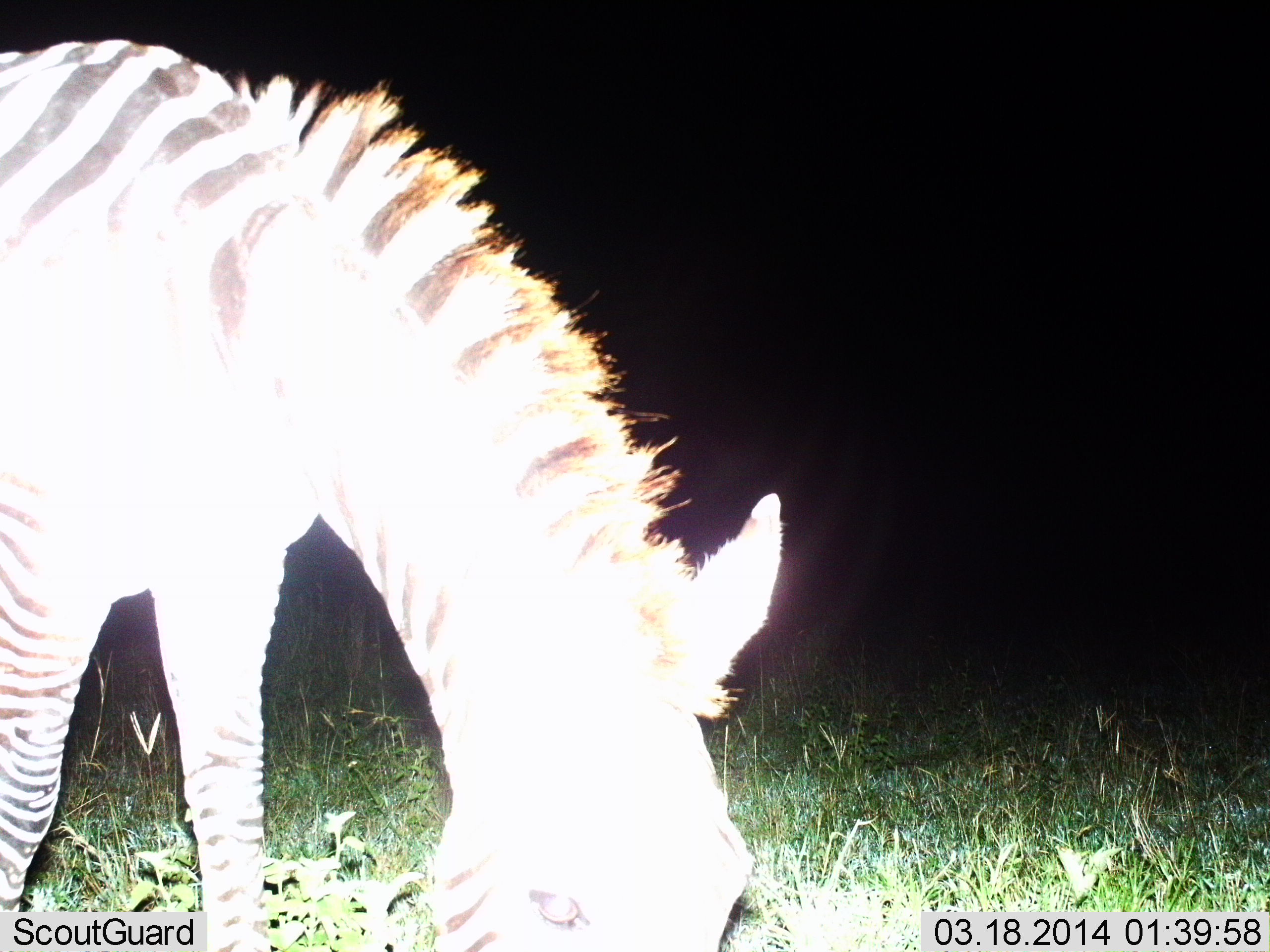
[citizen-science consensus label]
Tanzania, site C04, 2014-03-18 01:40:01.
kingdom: Animalia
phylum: Chordata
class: Mammalia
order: Perissodactyla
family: Equidae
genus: Equus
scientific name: Equus quagga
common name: plains zebra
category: zebra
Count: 1.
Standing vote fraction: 20%.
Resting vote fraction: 0%.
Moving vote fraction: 0%.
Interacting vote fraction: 0%.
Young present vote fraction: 0%.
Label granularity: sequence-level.